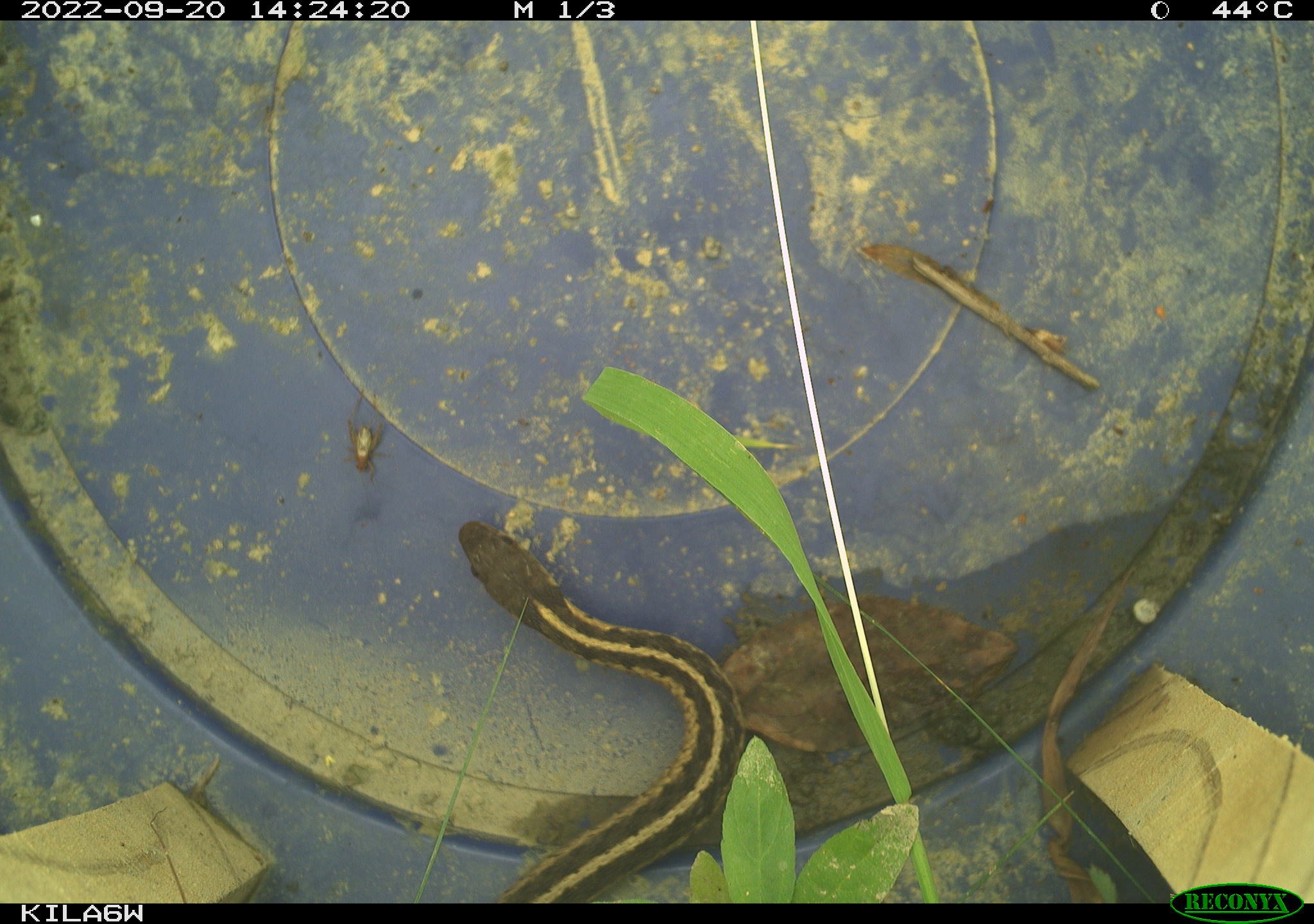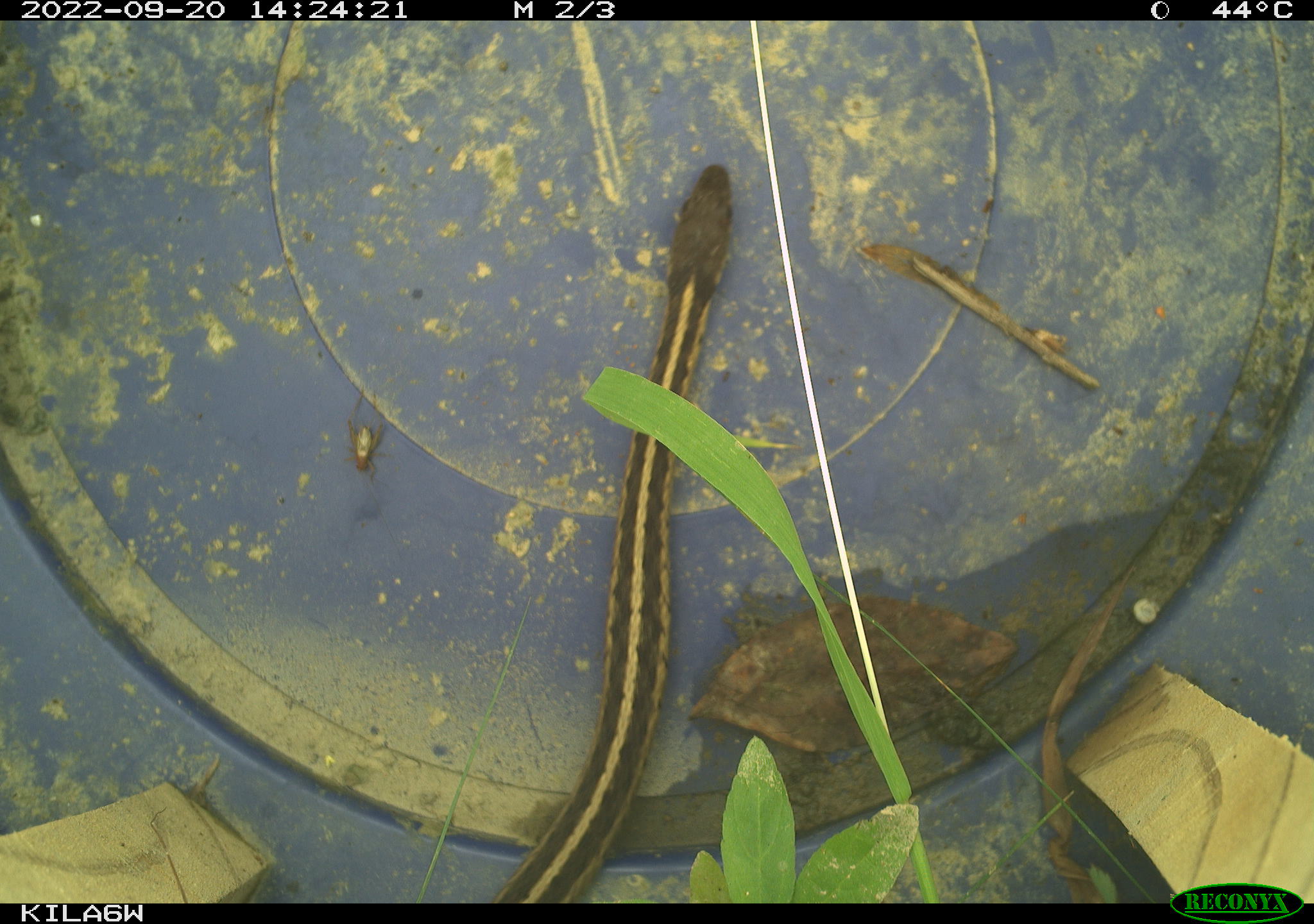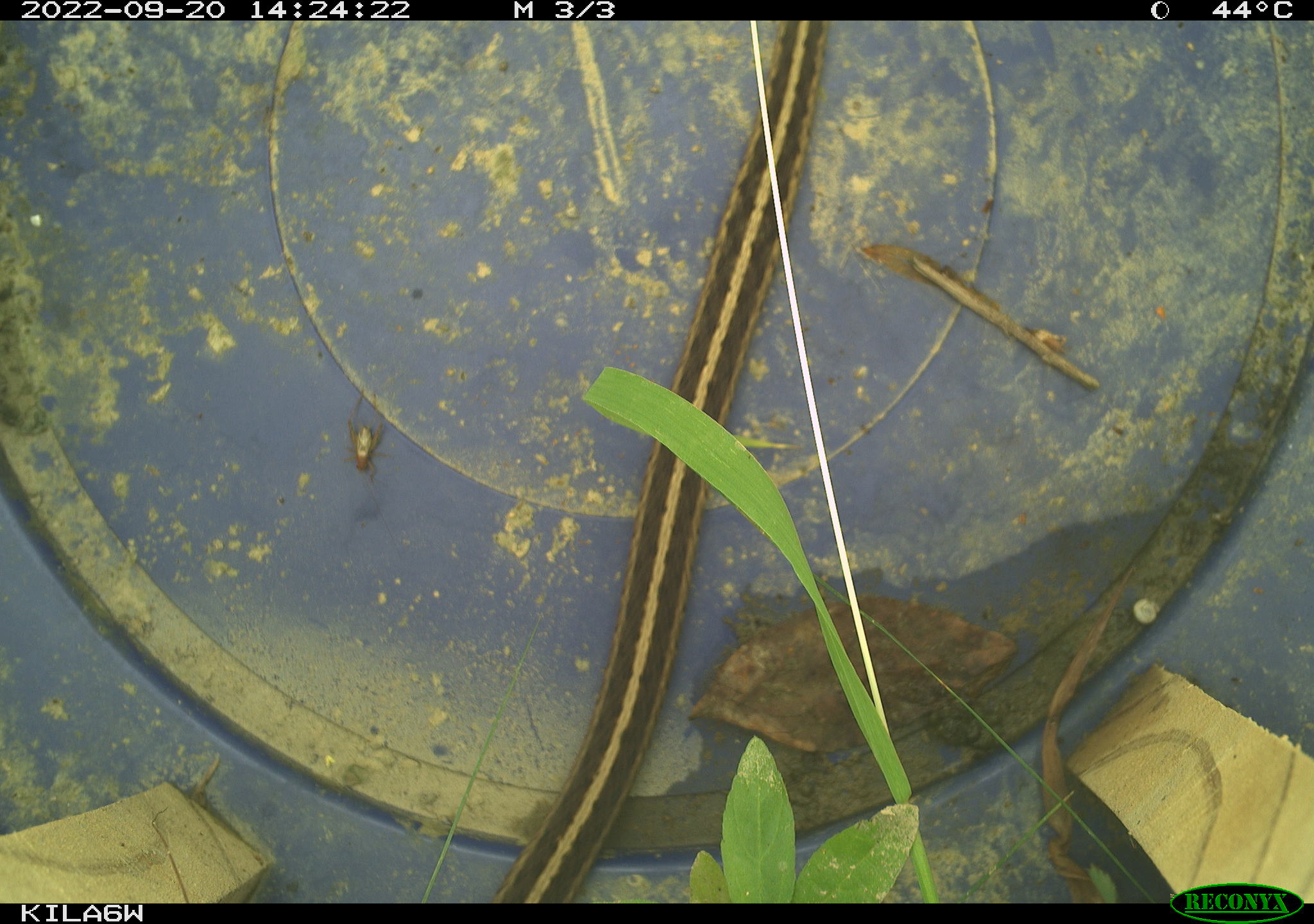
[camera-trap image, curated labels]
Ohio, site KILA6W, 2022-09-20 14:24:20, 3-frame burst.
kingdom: Animalia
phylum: Chordata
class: Reptilia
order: Squamata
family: Colubridae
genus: Thamnophis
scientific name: Thamnophis sirtalis sirtalis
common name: eastern gartersnake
Eastern gartersnake (Thamnophis sirtalis sirtalis).